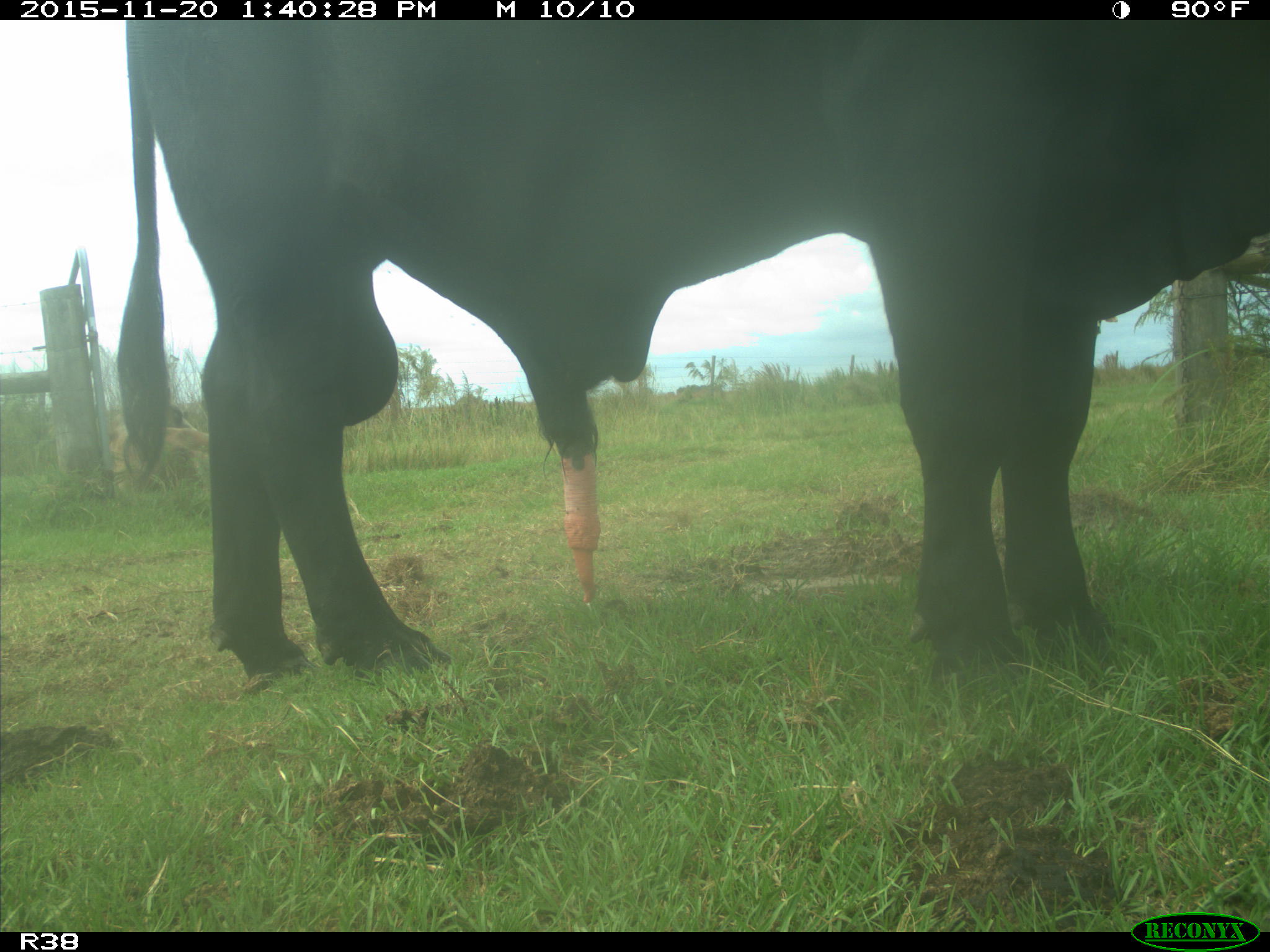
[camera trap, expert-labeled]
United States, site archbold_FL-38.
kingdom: Animalia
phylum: Chordata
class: Mammalia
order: Artiodactyla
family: Bovidae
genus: Bos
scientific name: Bos taurus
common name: domestic cow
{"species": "Bos taurus (domestic cow)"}